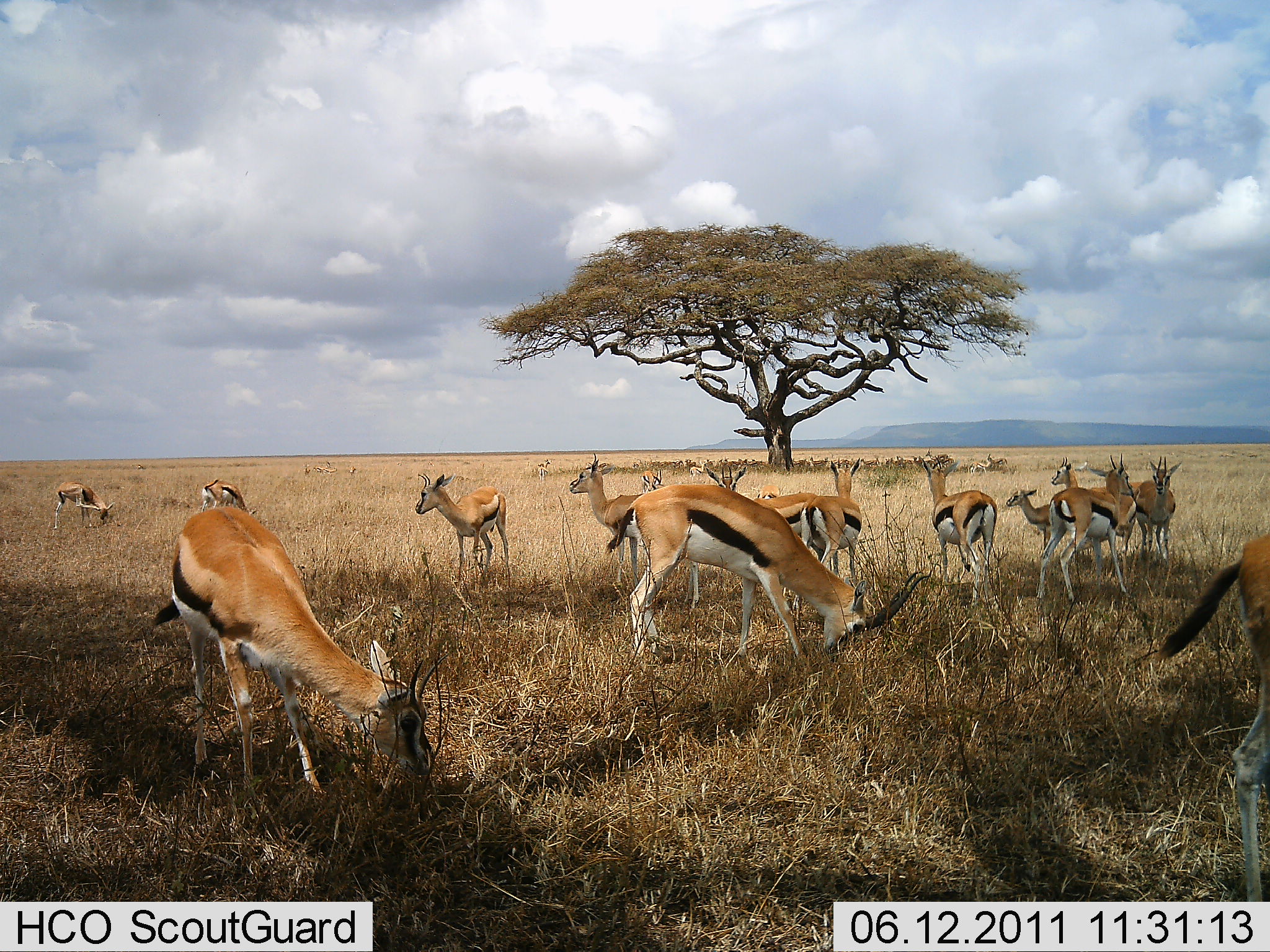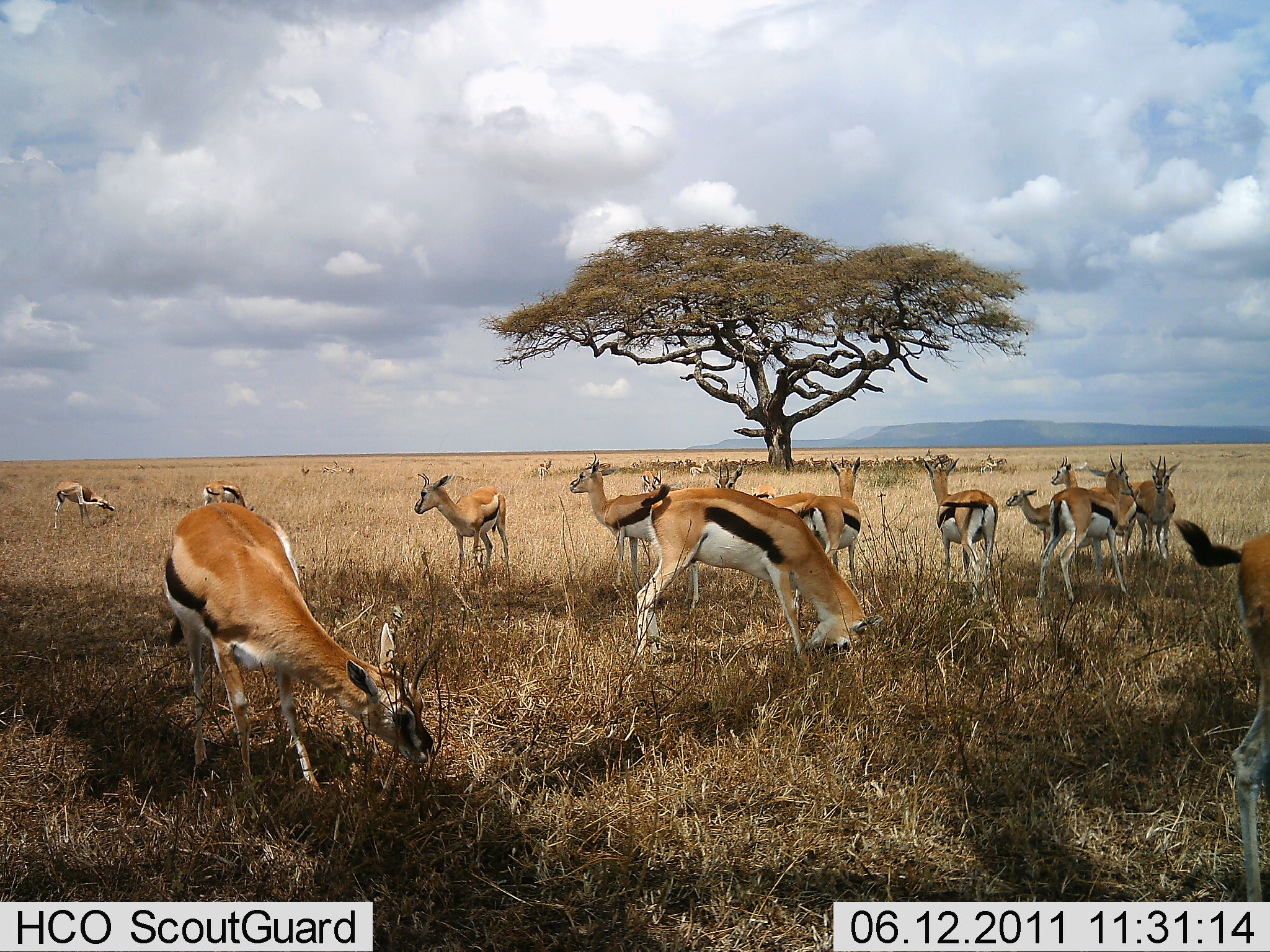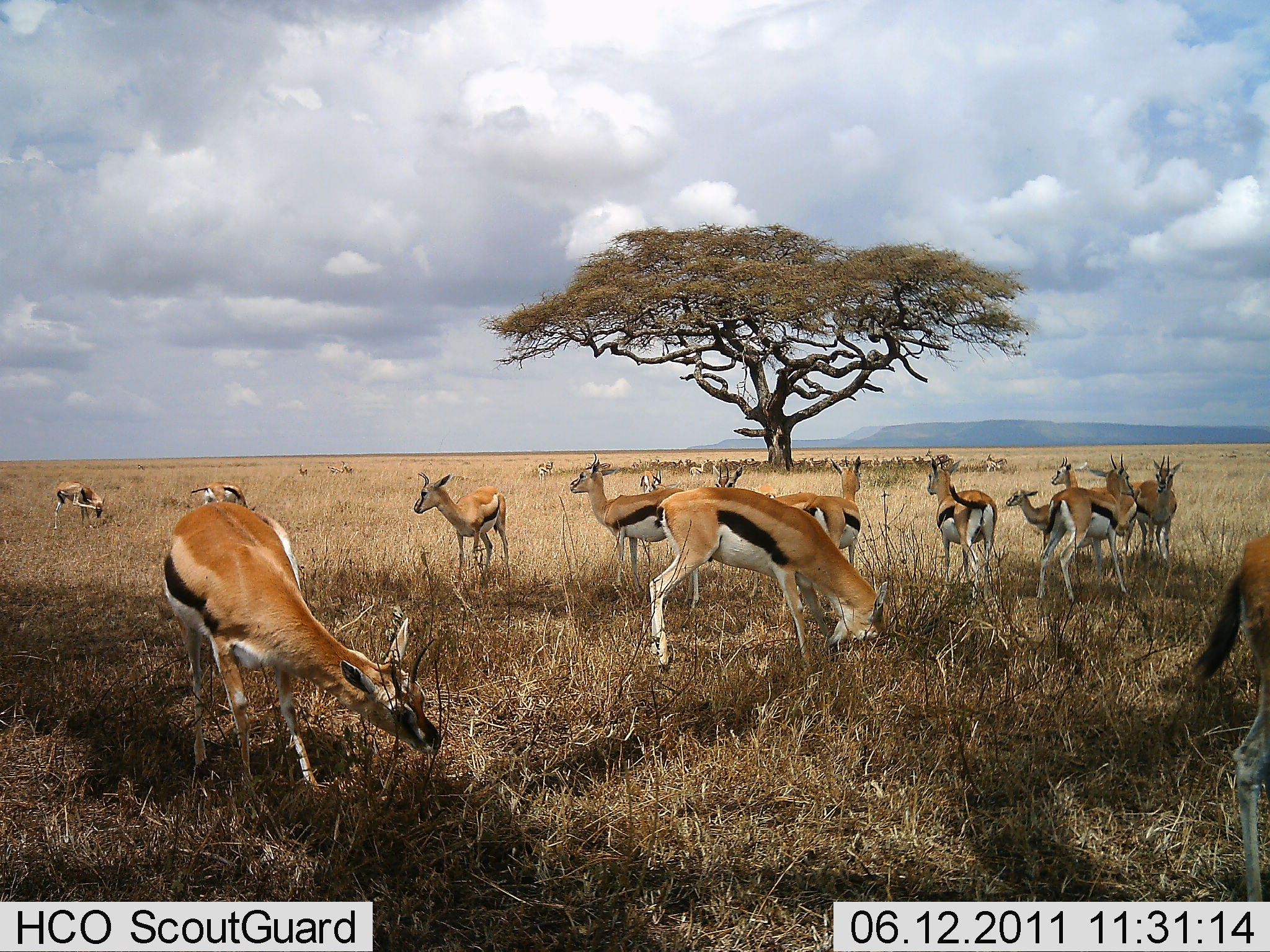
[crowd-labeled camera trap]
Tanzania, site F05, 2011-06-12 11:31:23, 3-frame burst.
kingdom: Animalia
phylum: Chordata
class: Mammalia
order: Artiodactyla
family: Bovidae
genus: Eudorcas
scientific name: Eudorcas thomsonii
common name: thomson's gazelle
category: gazellethomsons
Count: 11-50.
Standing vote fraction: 64%.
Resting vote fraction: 18%.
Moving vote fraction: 9%.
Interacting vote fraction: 0%.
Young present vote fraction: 9%.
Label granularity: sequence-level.